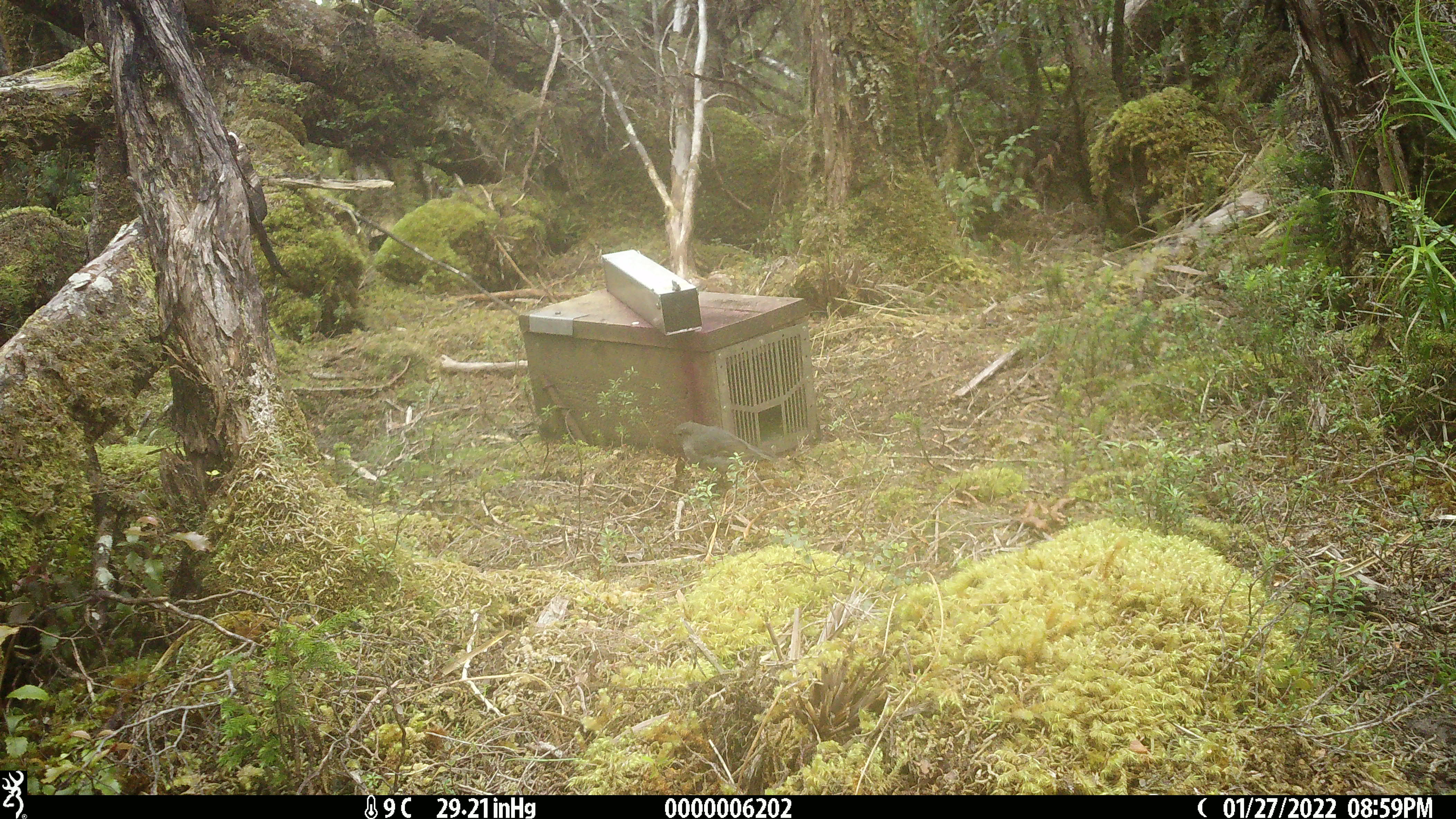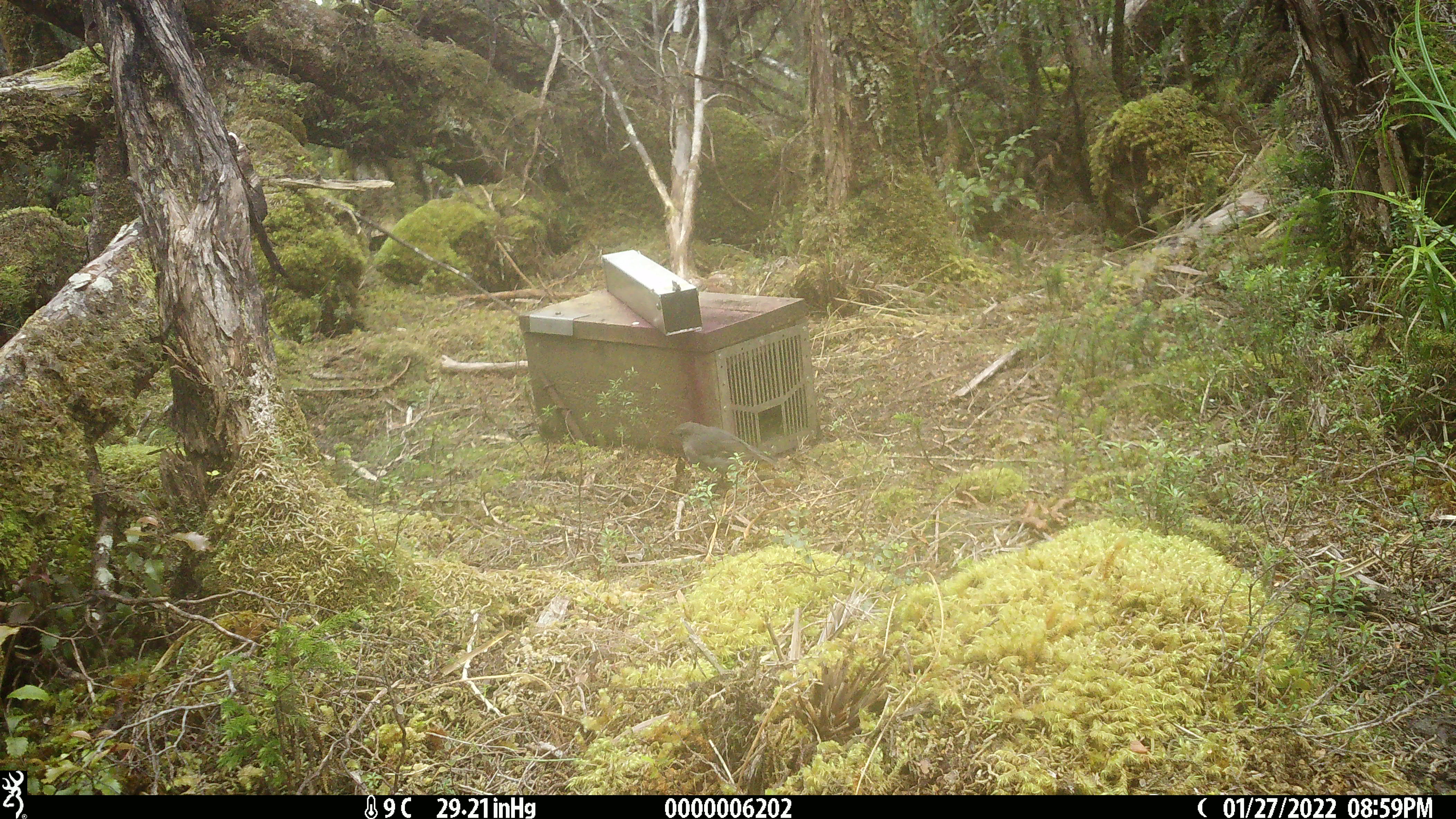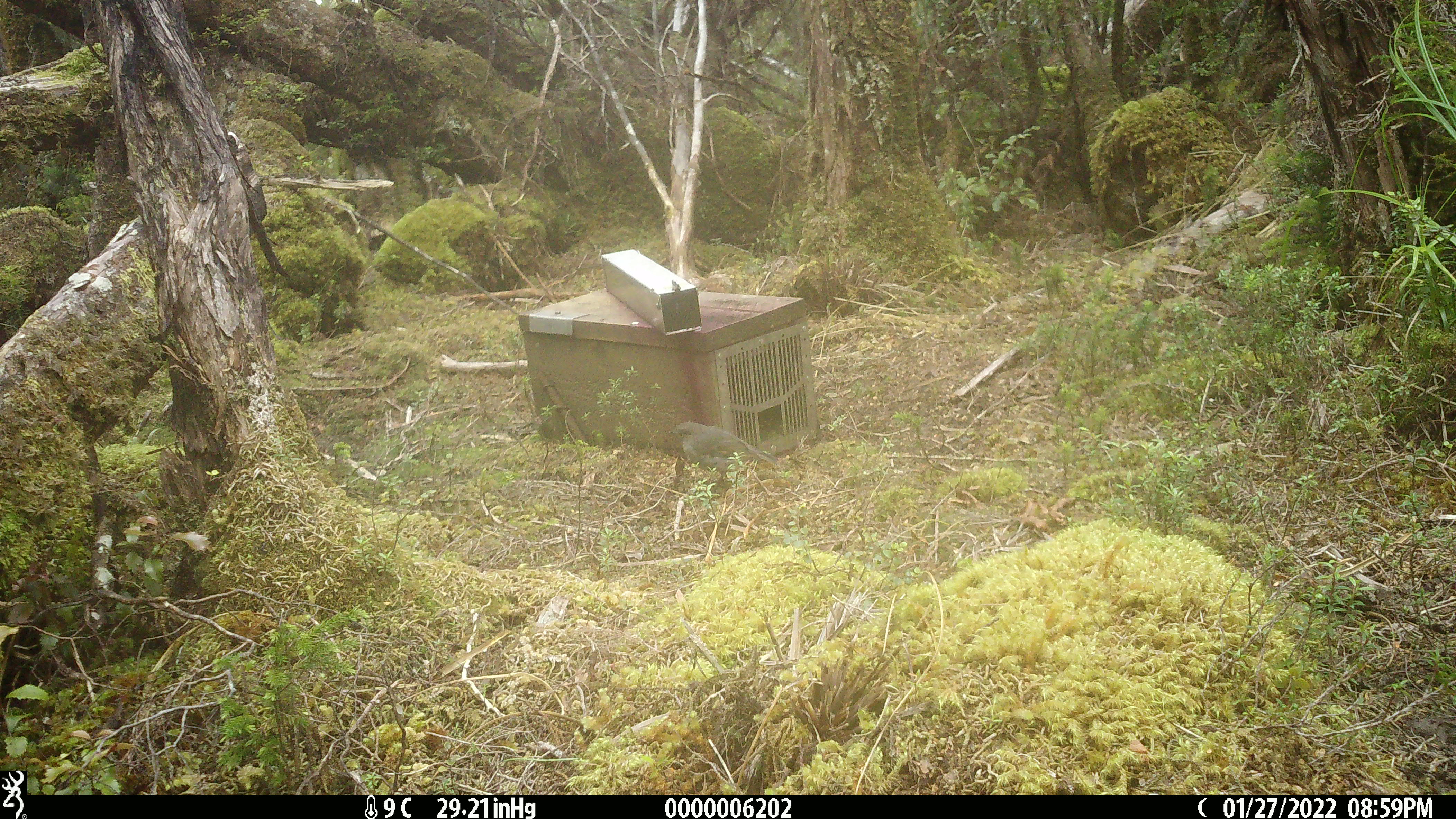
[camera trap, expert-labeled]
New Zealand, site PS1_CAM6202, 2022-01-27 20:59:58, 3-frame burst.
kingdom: Animalia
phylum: Chordata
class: Aves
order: Passeriformes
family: Petroicidae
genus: Petroica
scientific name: Petroica australis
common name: new zealand robin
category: robin